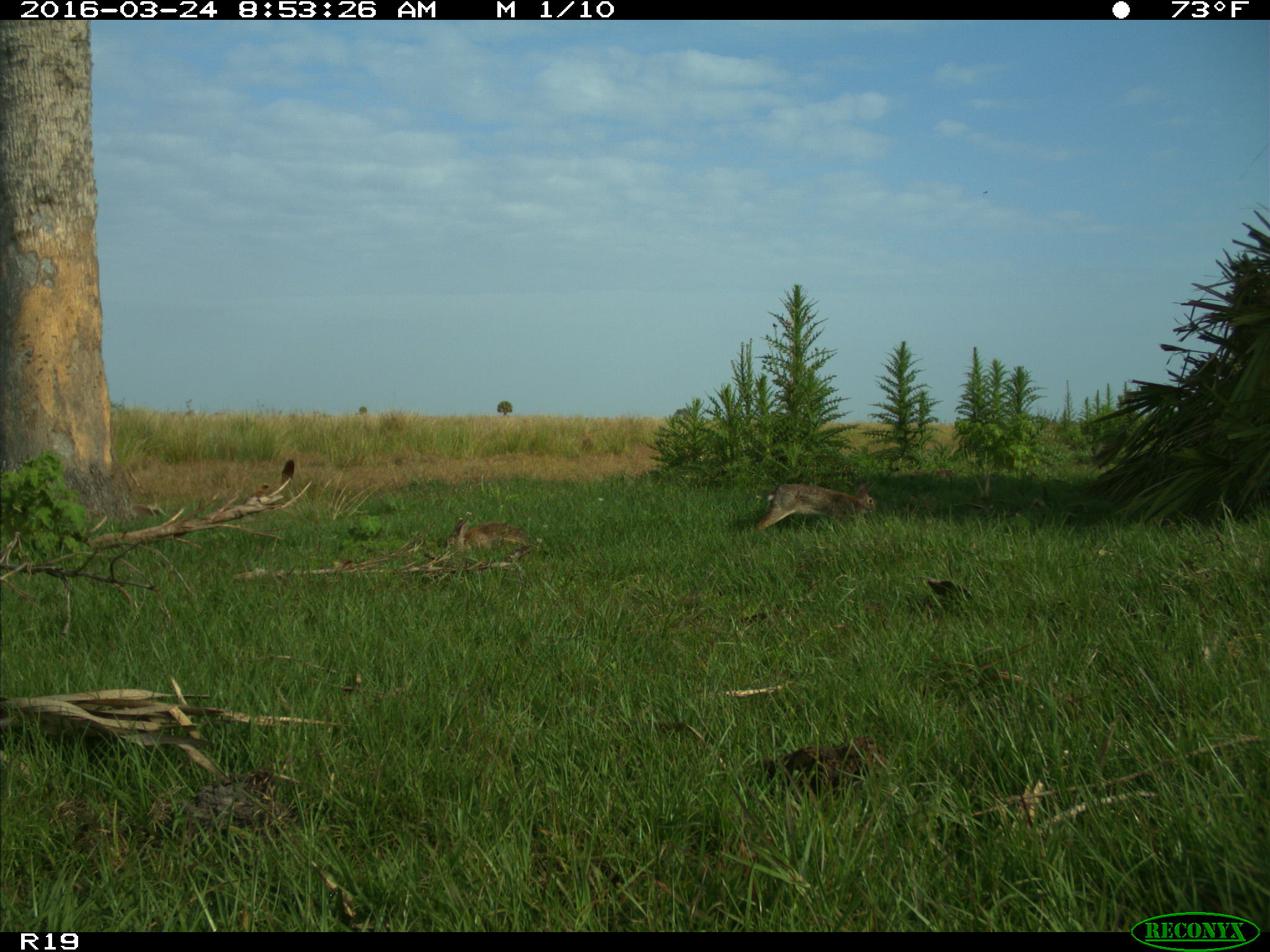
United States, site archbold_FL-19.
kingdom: Animalia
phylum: Chordata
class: Mammalia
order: Lagomorpha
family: Leporidae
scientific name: Leporidae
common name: rabbits and hares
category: unidentified rabbit